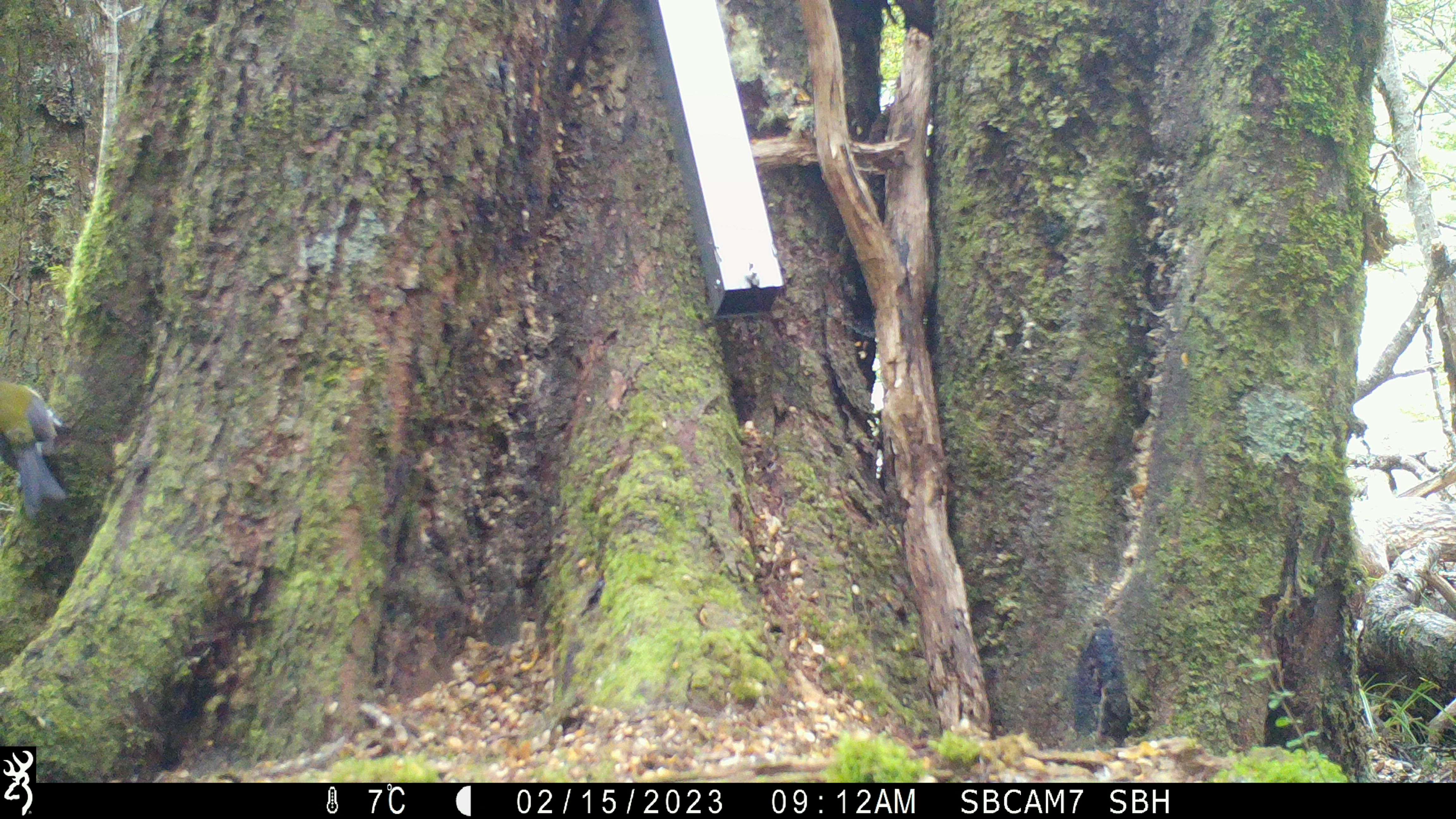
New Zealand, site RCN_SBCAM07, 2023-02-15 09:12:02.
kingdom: Animalia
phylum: Chordata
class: Aves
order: Passeriformes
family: Meliphagidae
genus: Anthornis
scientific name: Anthornis melanura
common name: new zealand bellbird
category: bellbird